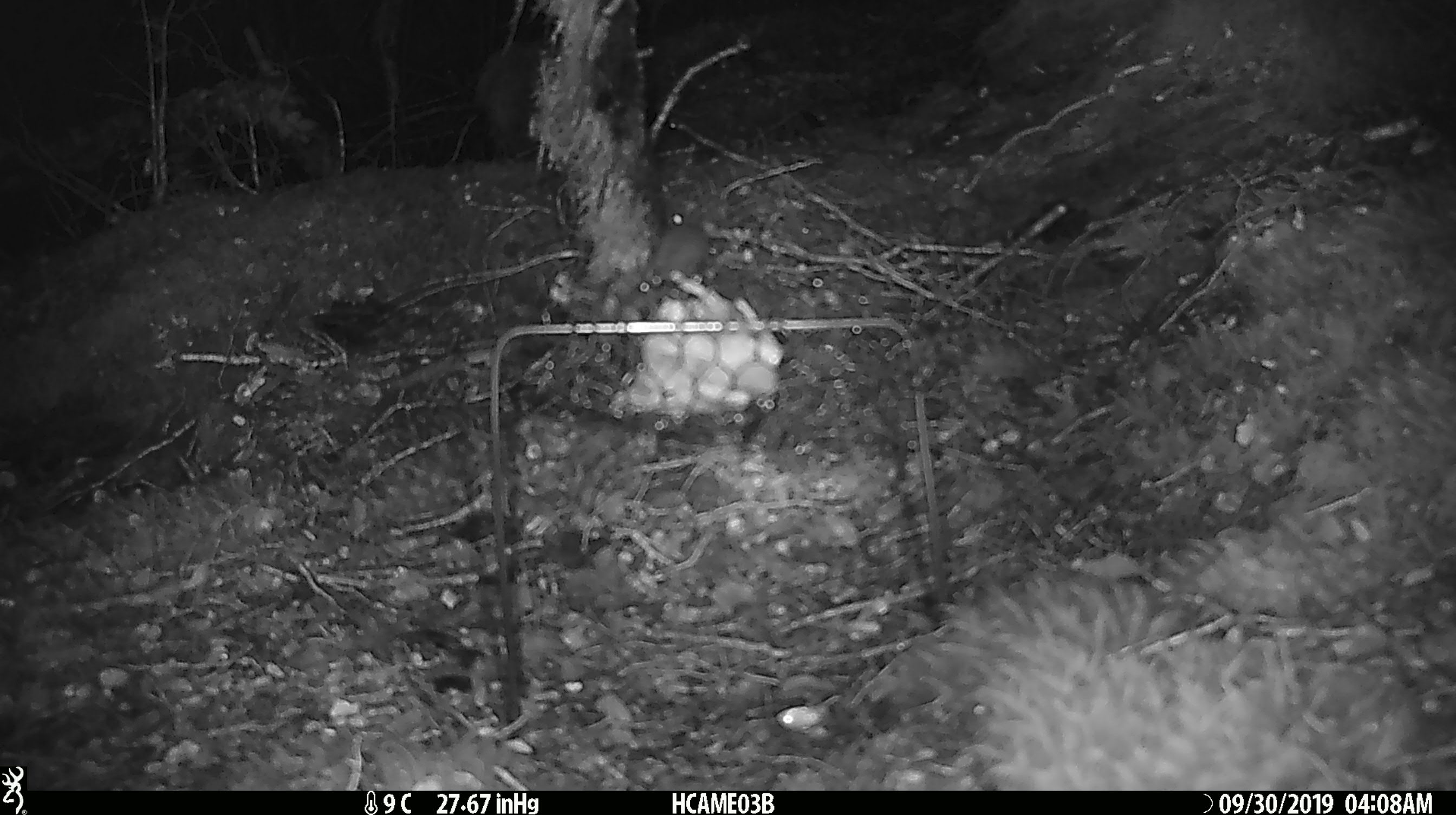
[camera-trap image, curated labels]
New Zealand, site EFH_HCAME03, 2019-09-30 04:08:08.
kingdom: Animalia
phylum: Chordata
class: Mammalia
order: Rodentia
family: Muridae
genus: Mus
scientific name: Mus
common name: mouse